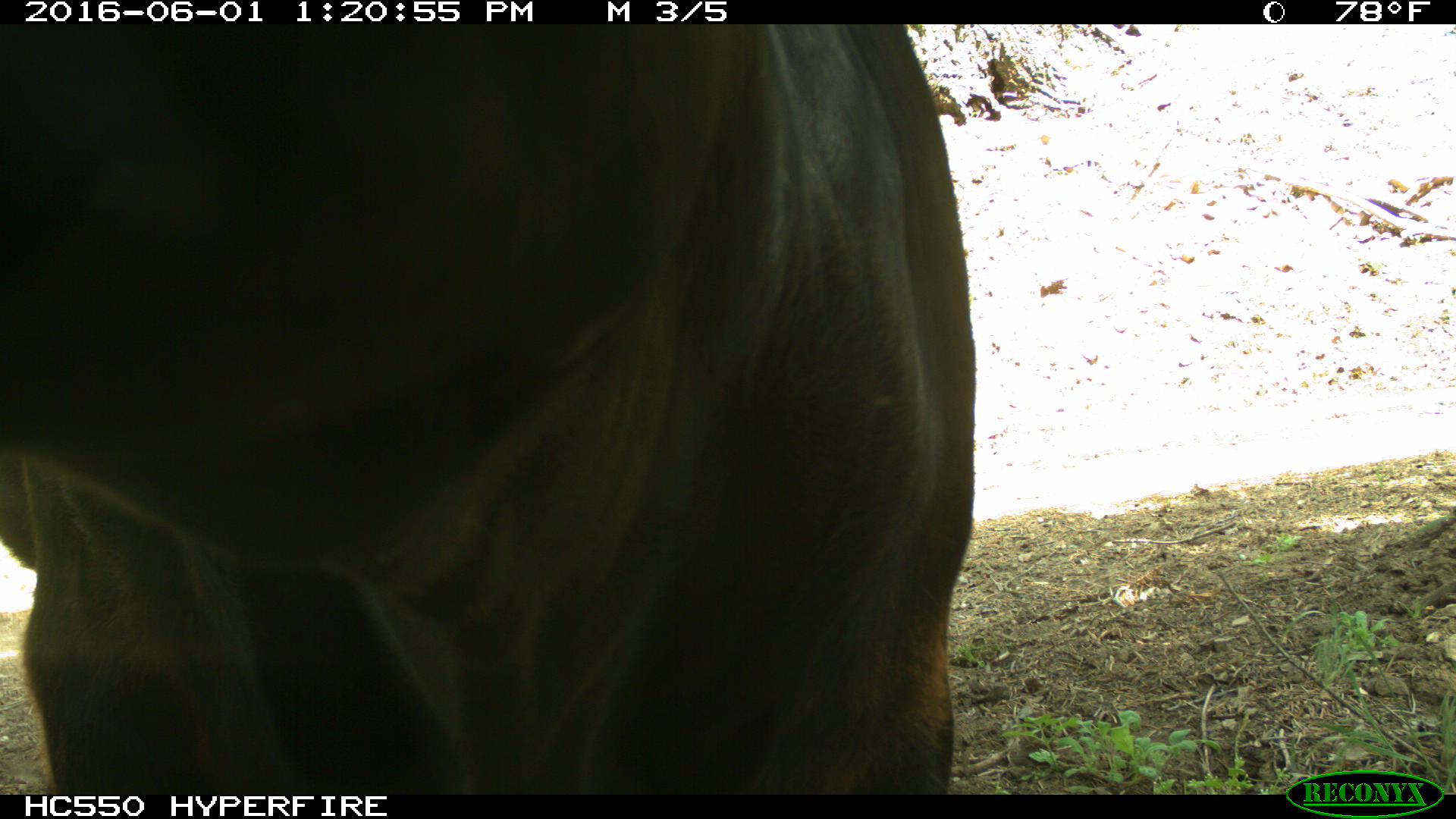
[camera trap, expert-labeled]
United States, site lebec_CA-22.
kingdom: Animalia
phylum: Chordata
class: Mammalia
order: Artiodactyla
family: Bovidae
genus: Bos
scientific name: Bos taurus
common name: domestic cow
Bos taurus (domestic cow).